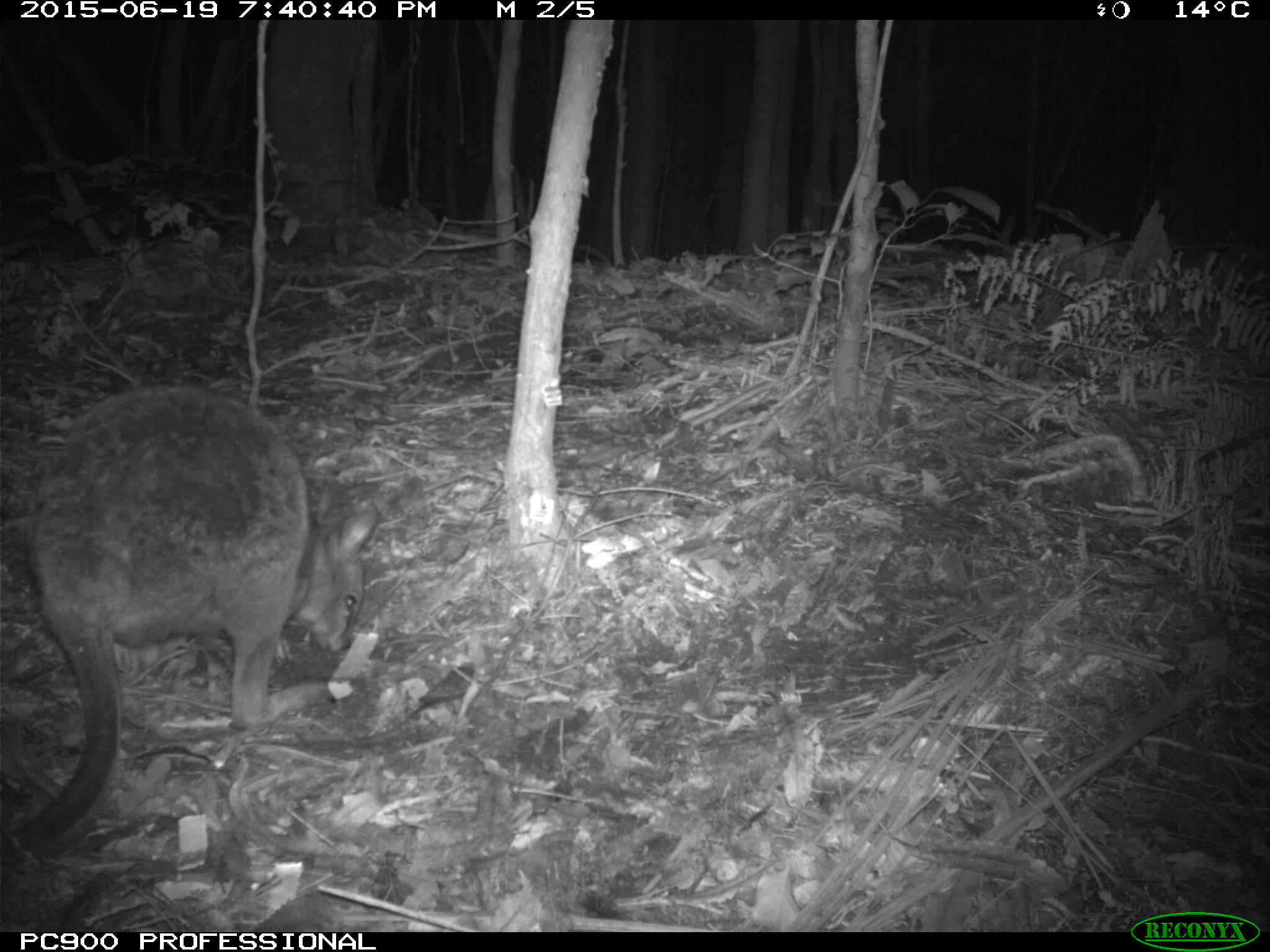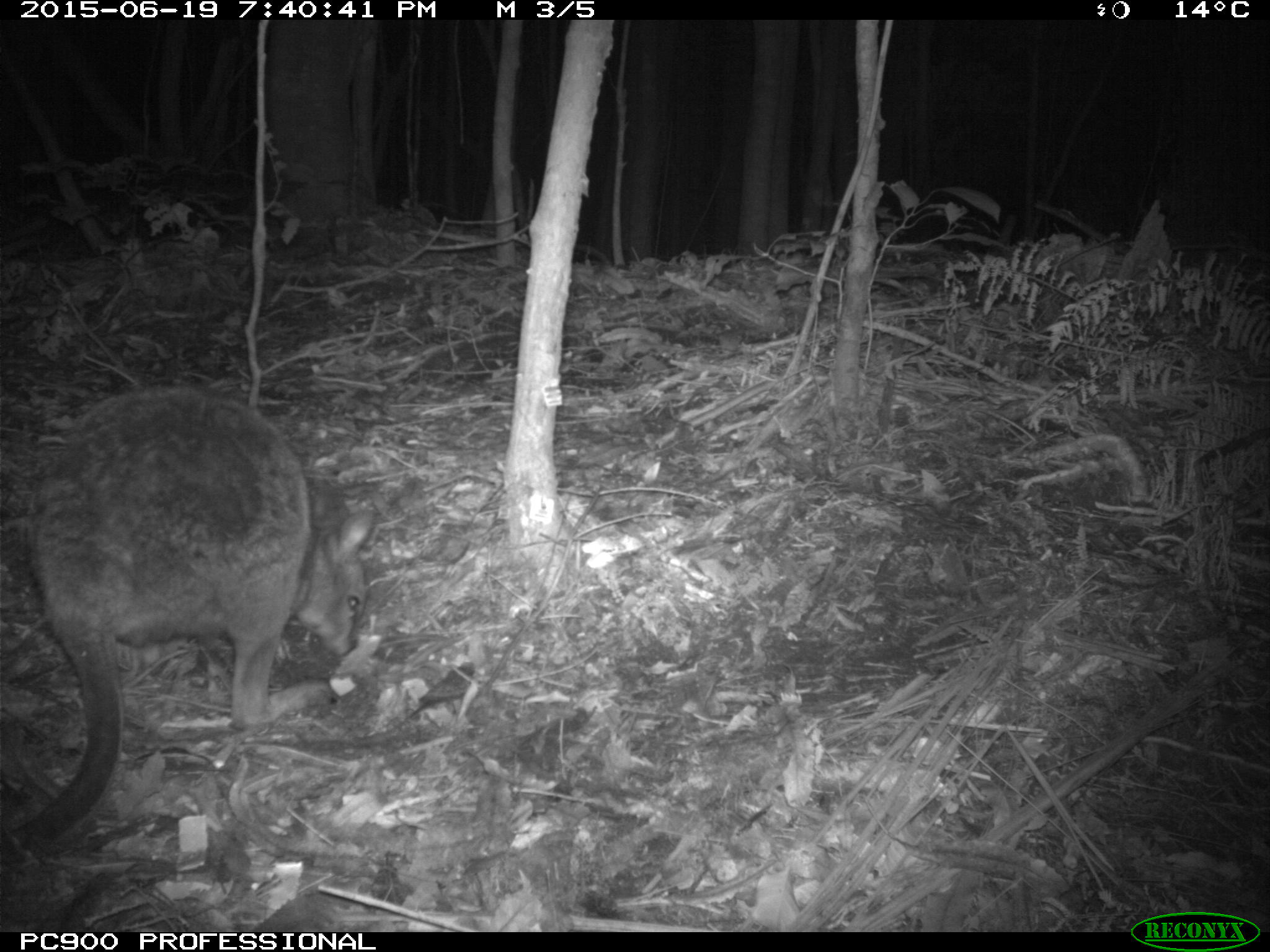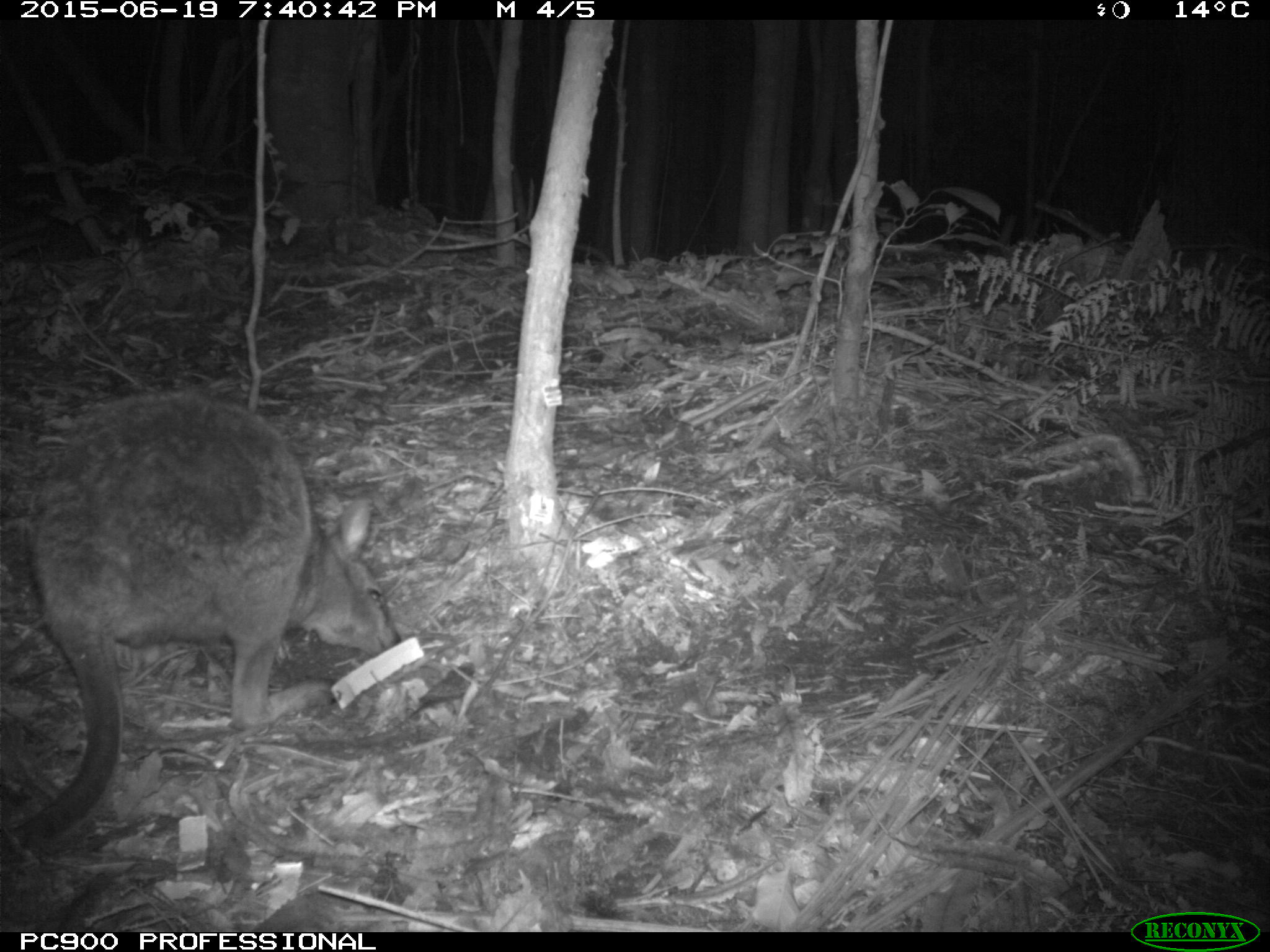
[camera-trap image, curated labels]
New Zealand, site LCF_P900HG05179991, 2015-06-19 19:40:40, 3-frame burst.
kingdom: Animalia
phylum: Chordata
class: Mammalia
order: Diprotodontia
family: Macropodidae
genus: Notamacropus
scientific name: Notamacropus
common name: wallaby